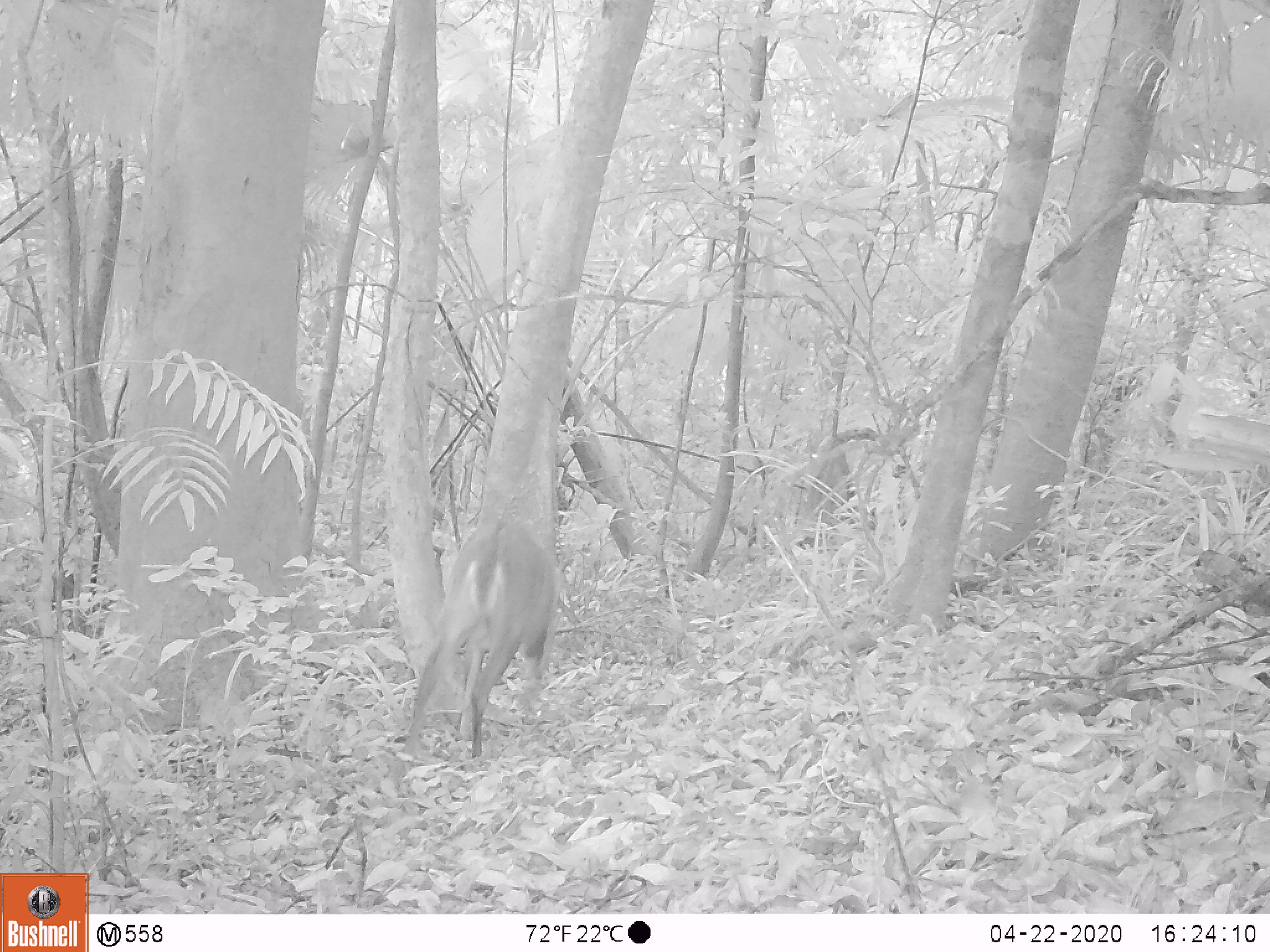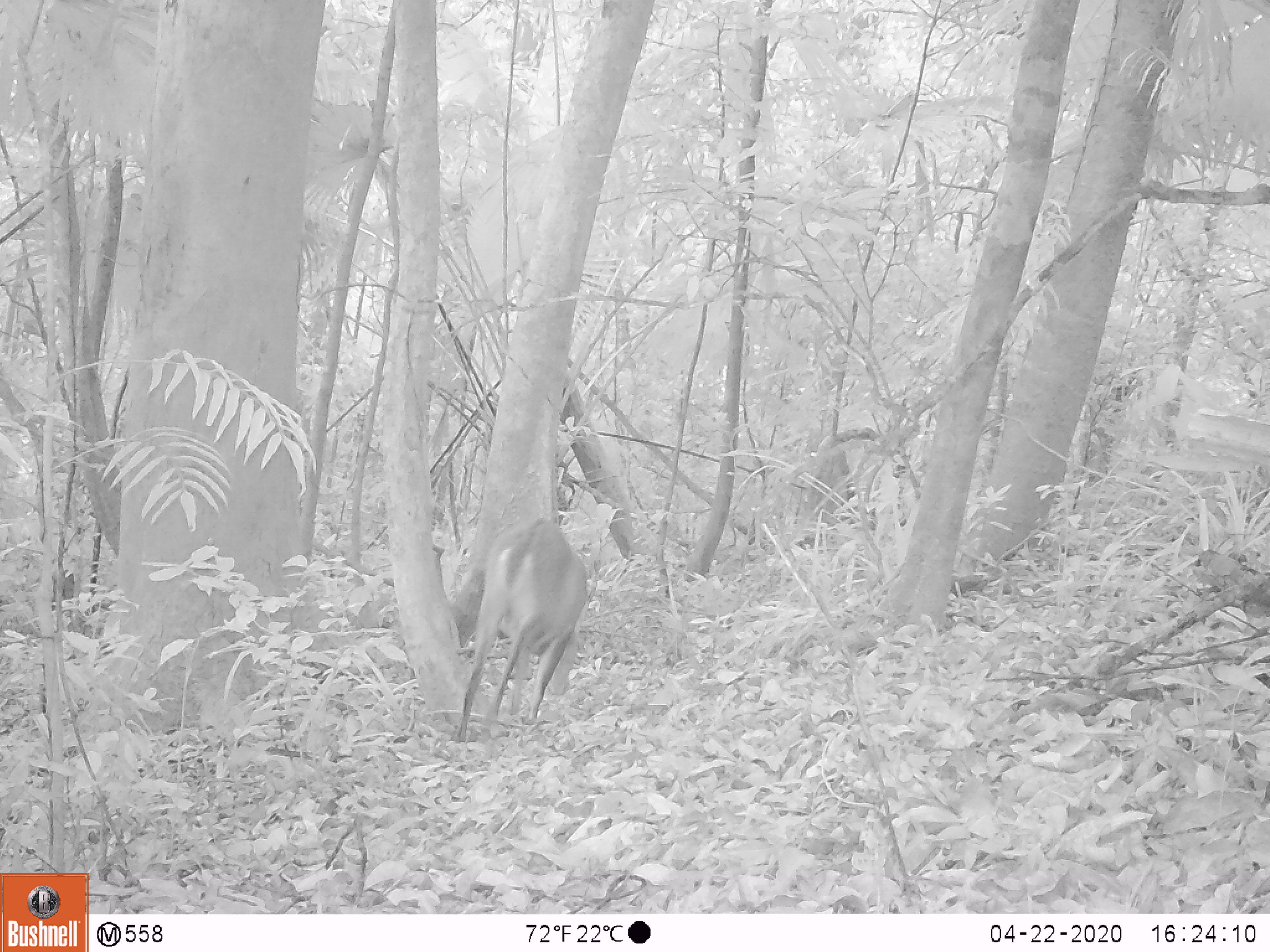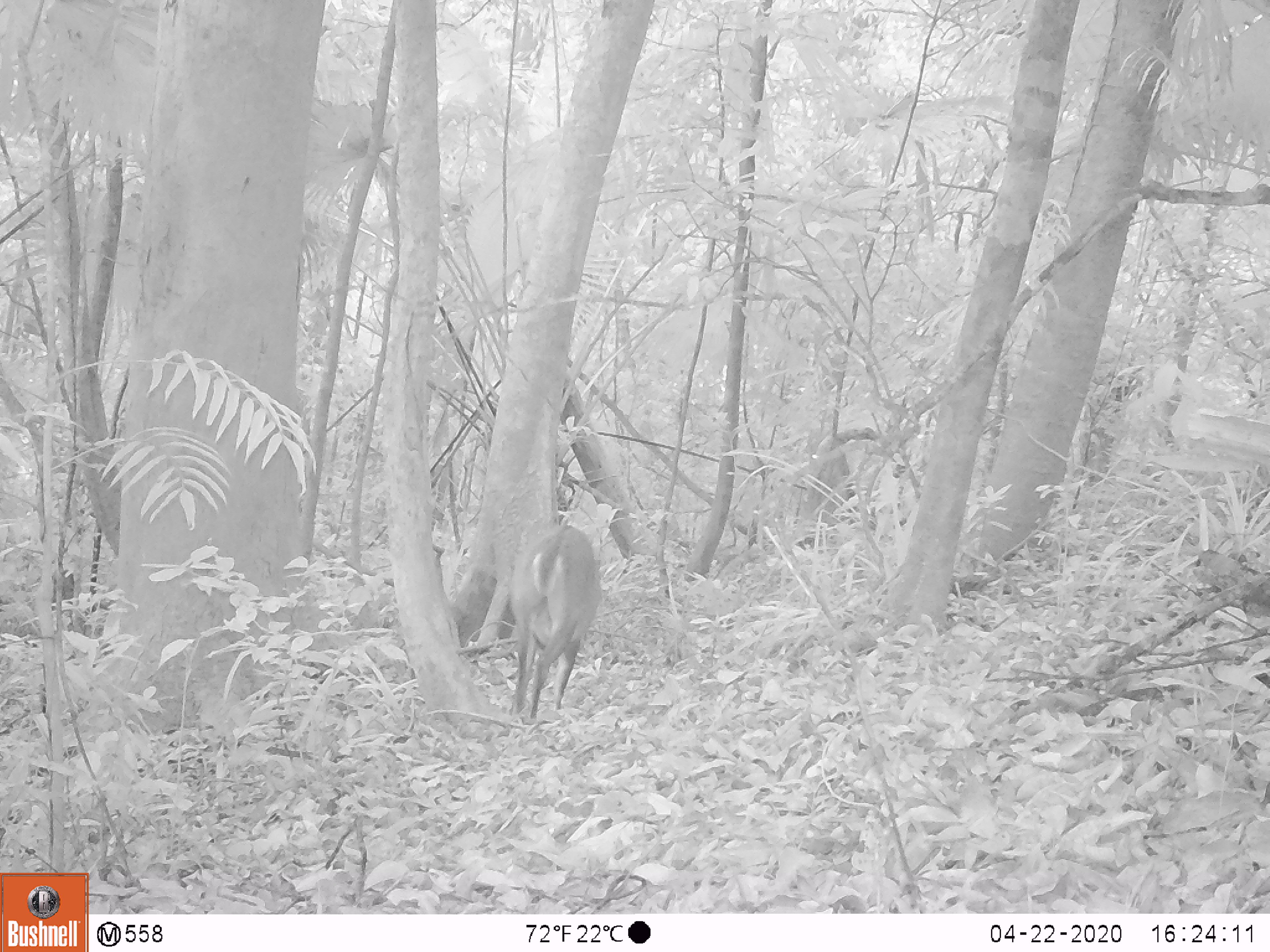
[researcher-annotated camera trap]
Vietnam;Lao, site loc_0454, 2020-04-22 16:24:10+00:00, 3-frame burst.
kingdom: Animalia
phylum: Chordata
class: Mammalia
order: Artiodactyla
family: Cervidae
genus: Muntiacus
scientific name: Muntiacus vuquangensis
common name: large-antlered muntjac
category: large antlered muntjac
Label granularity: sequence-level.